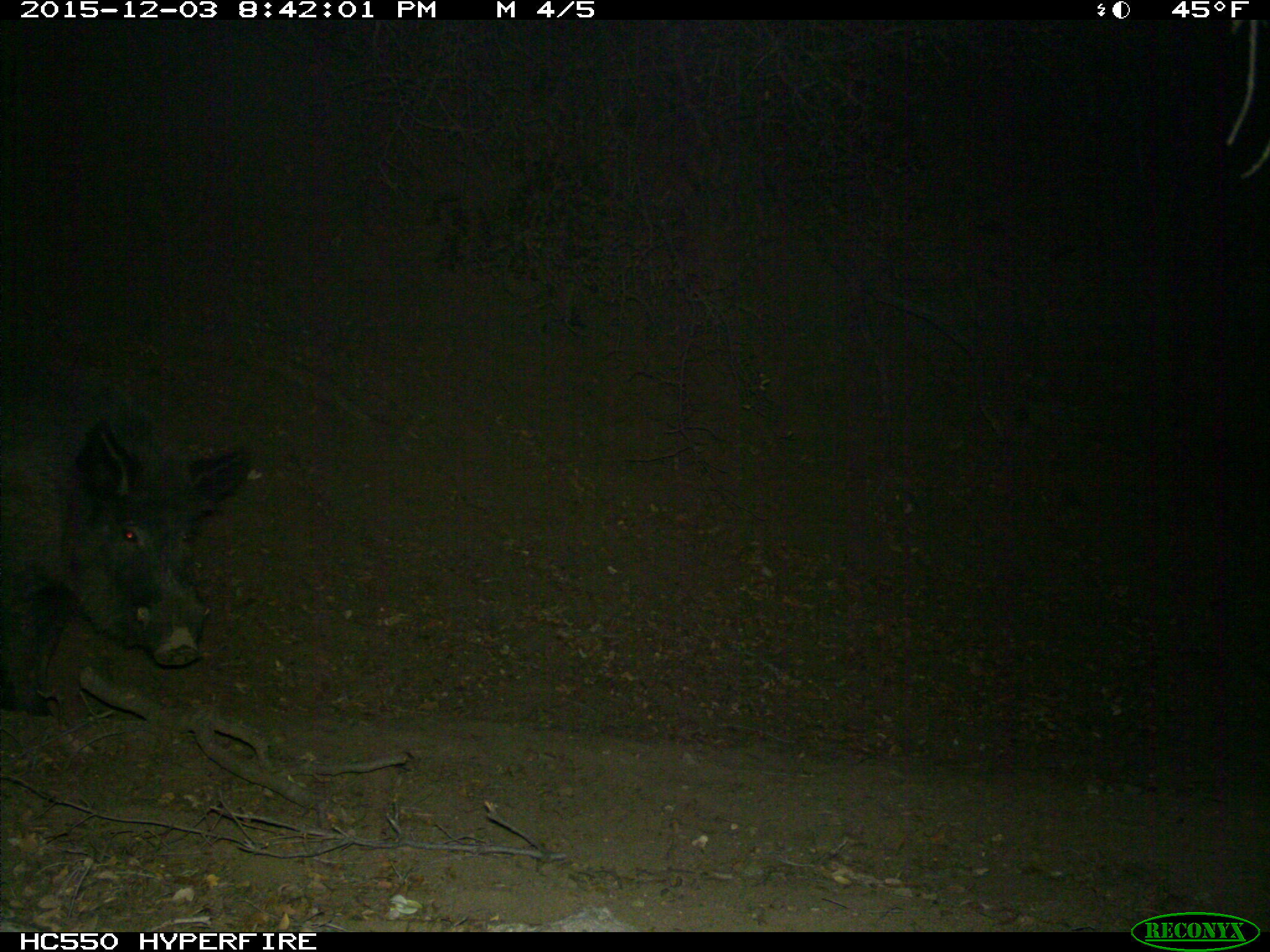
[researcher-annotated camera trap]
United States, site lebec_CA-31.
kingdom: Animalia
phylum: Chordata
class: Mammalia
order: Artiodactyla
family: Suidae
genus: Sus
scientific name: Sus scrofa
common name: wild boar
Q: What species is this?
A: Sus scrofa (wild boar).